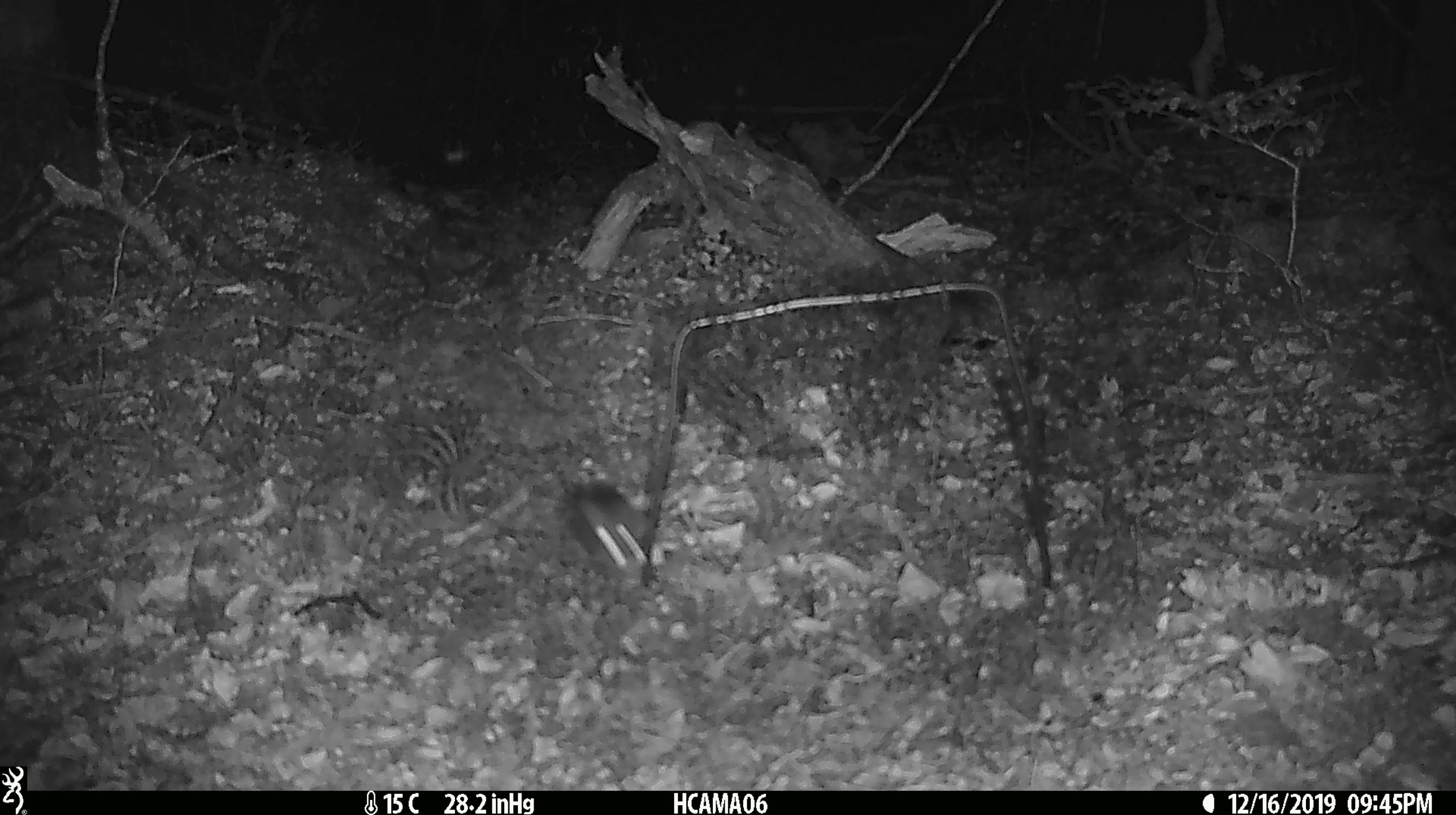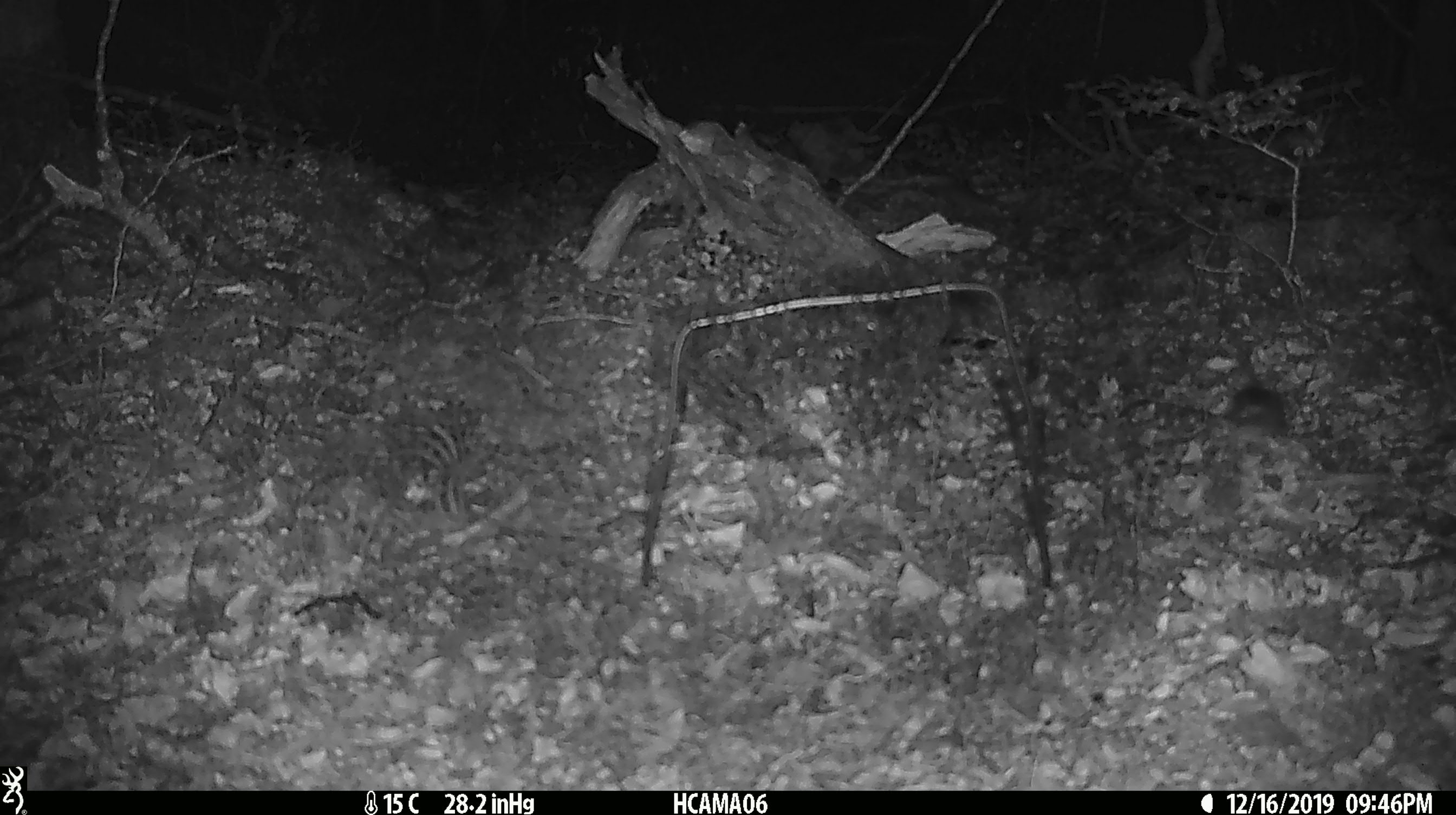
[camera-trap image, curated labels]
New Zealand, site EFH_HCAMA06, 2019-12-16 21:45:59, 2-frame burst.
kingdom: Animalia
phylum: Chordata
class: Mammalia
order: Rodentia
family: Muridae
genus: Mus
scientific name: Mus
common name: mouse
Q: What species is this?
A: Mouse (Mus).